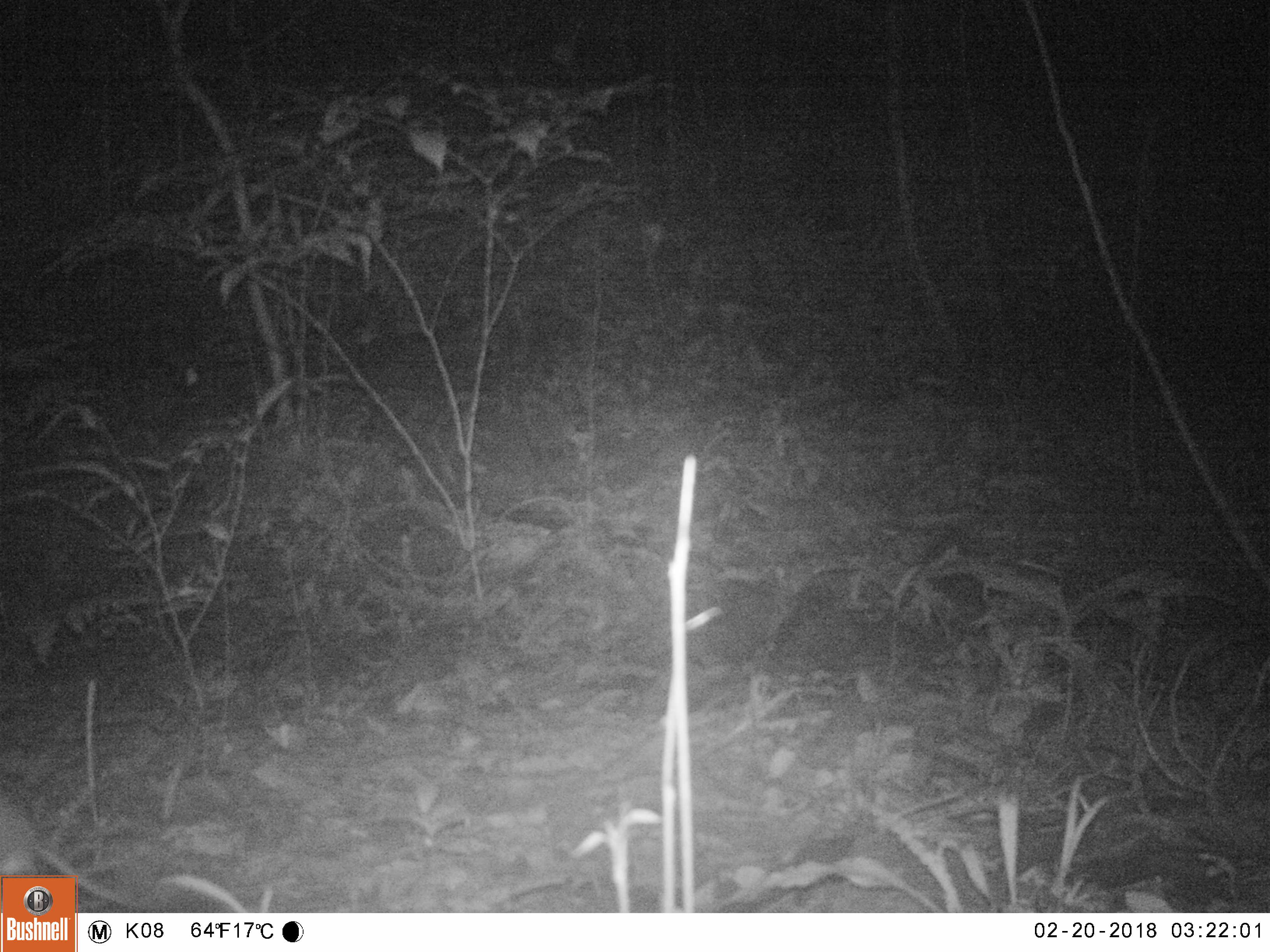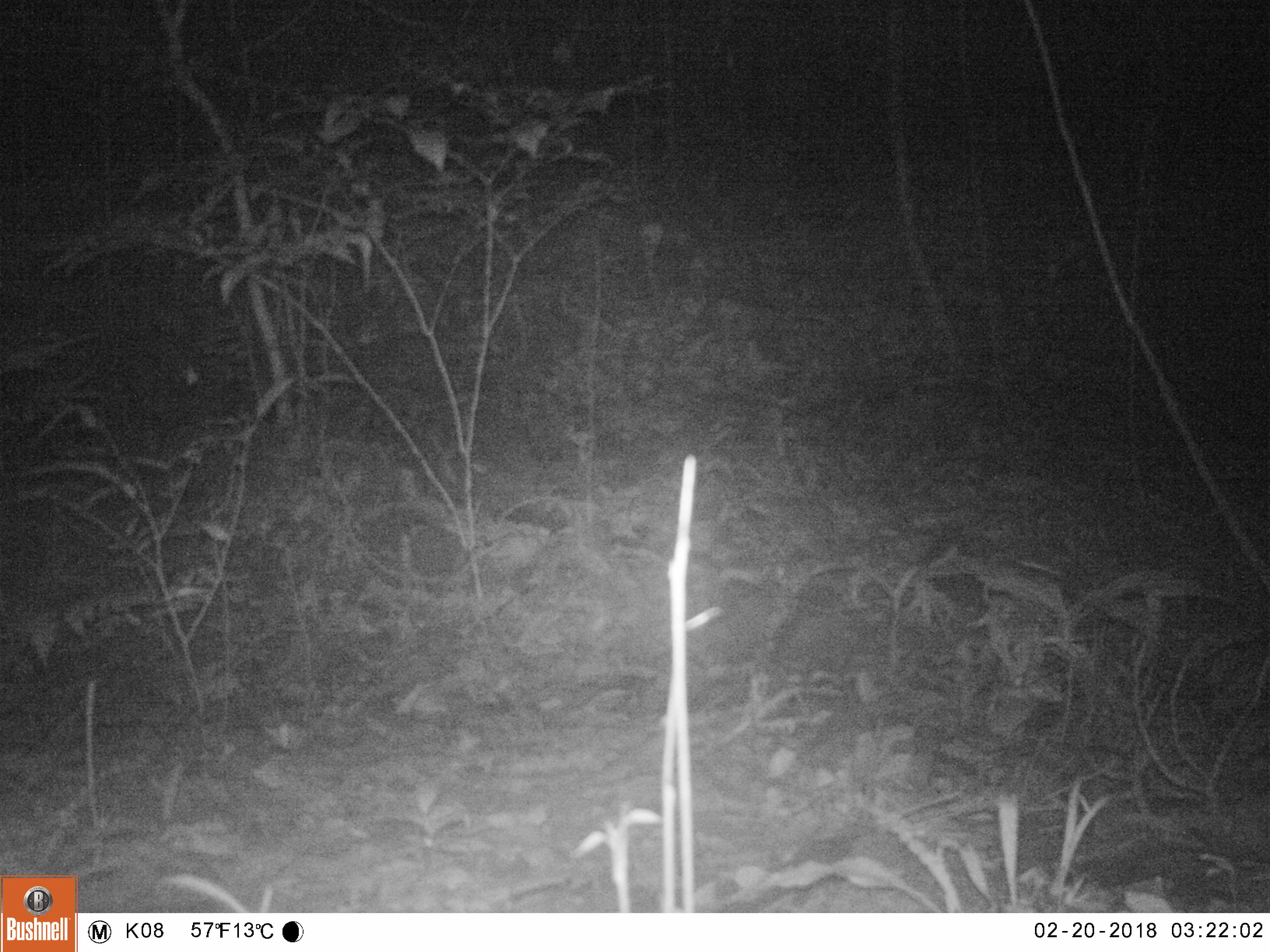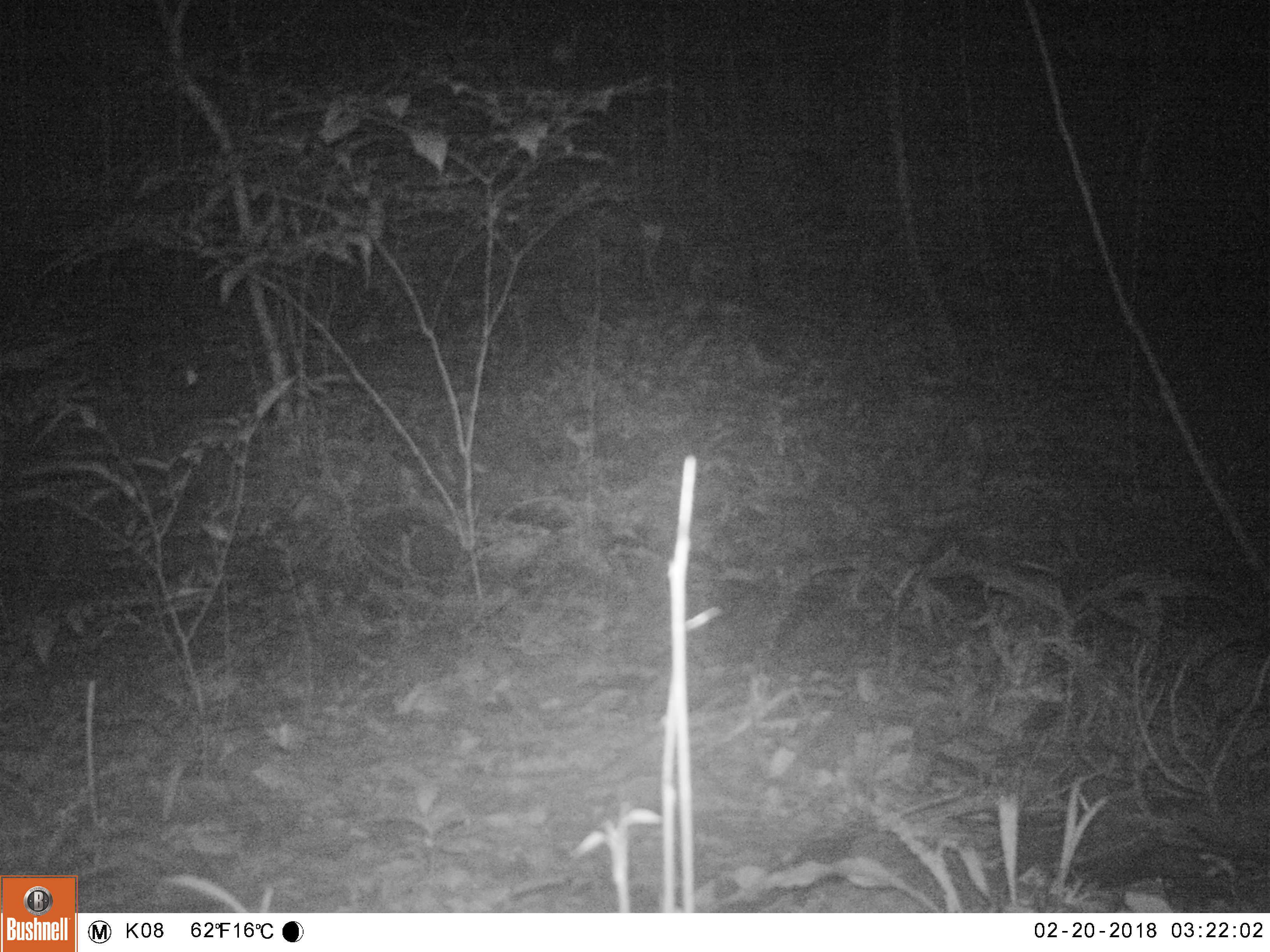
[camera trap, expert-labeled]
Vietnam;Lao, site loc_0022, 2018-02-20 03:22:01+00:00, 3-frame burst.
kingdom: Animalia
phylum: Chordata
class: Mammalia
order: Rodentia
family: Muridae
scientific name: Muridae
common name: old-world mice and rats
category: unidentified murid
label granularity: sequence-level